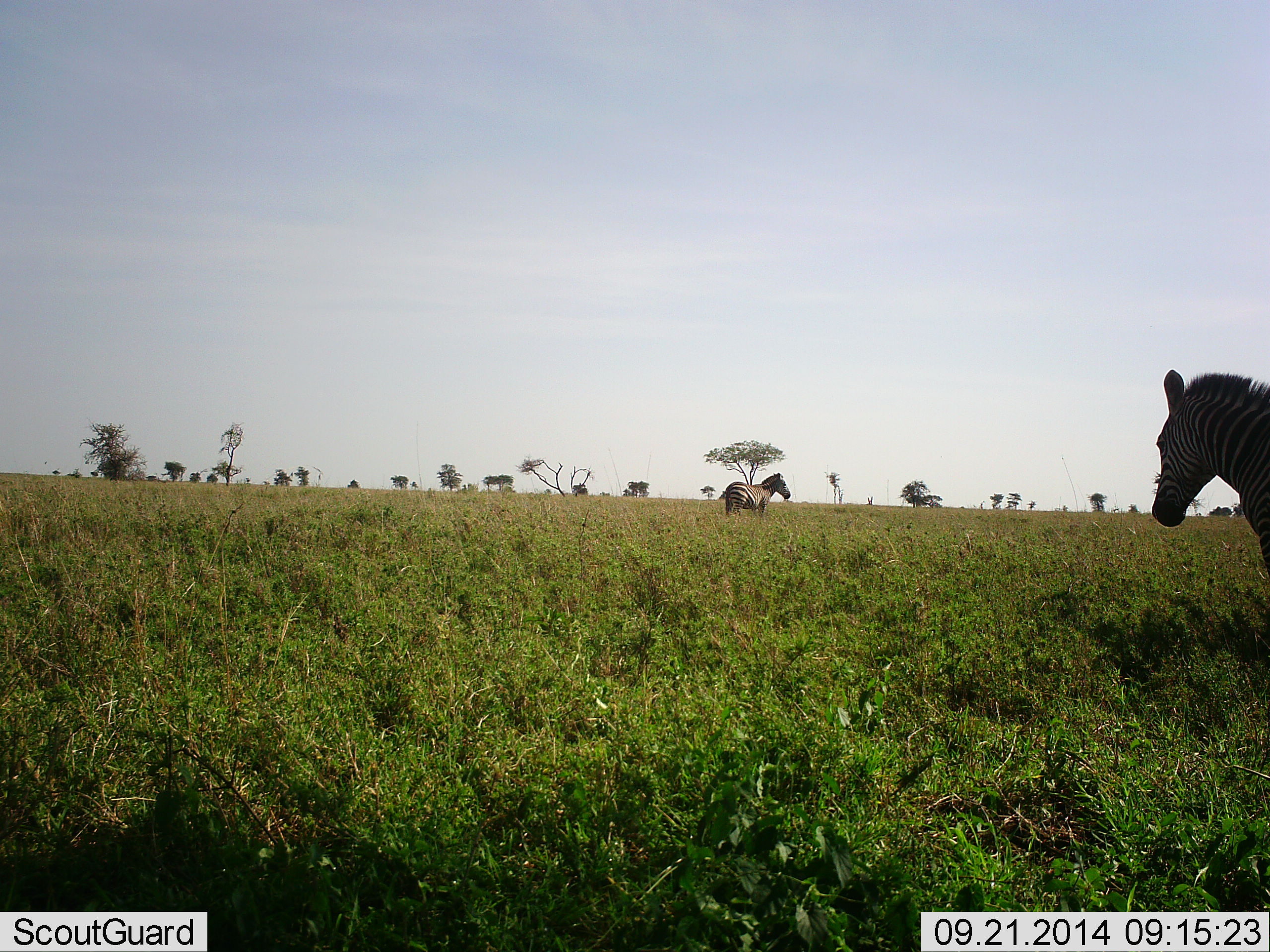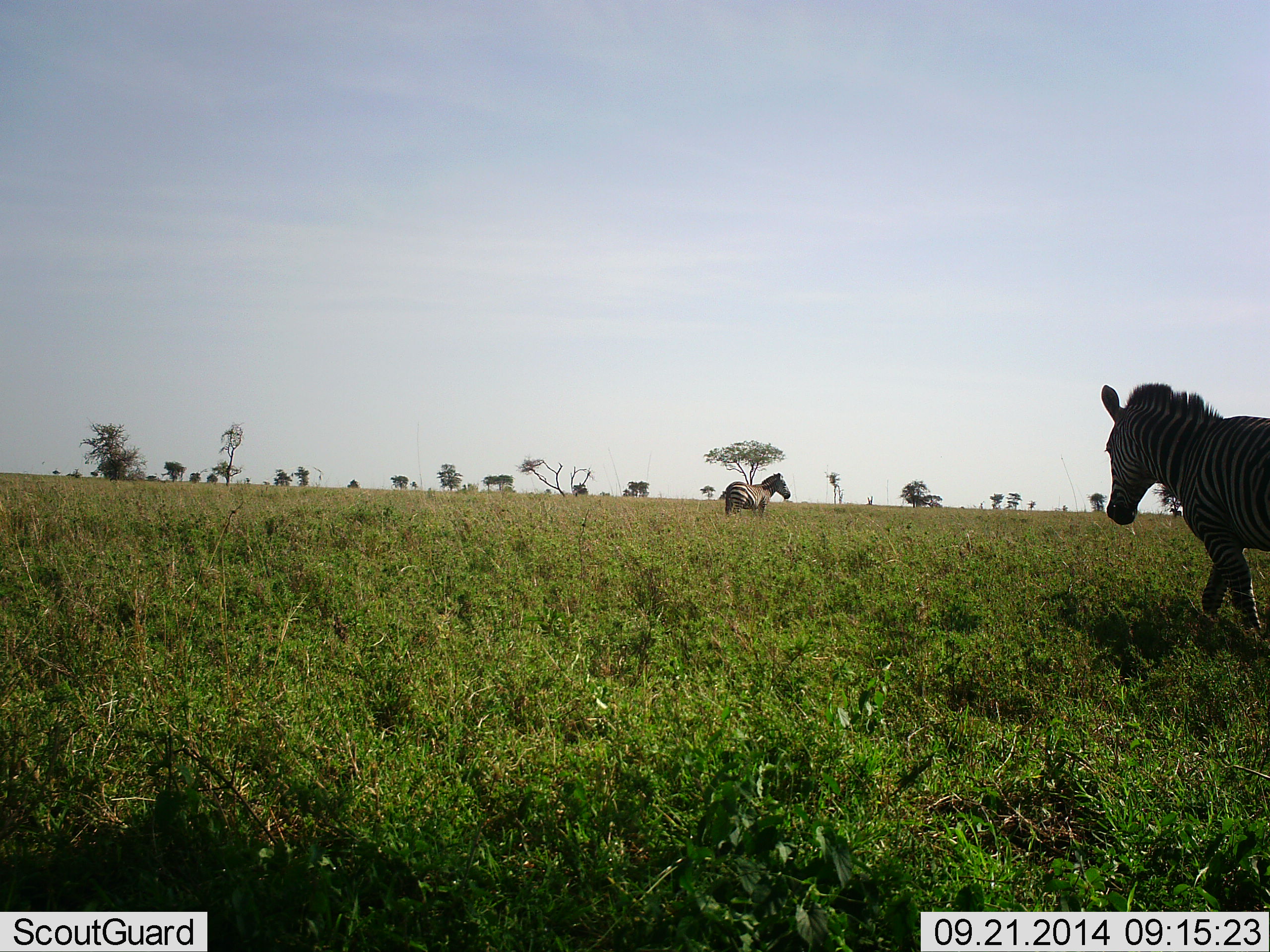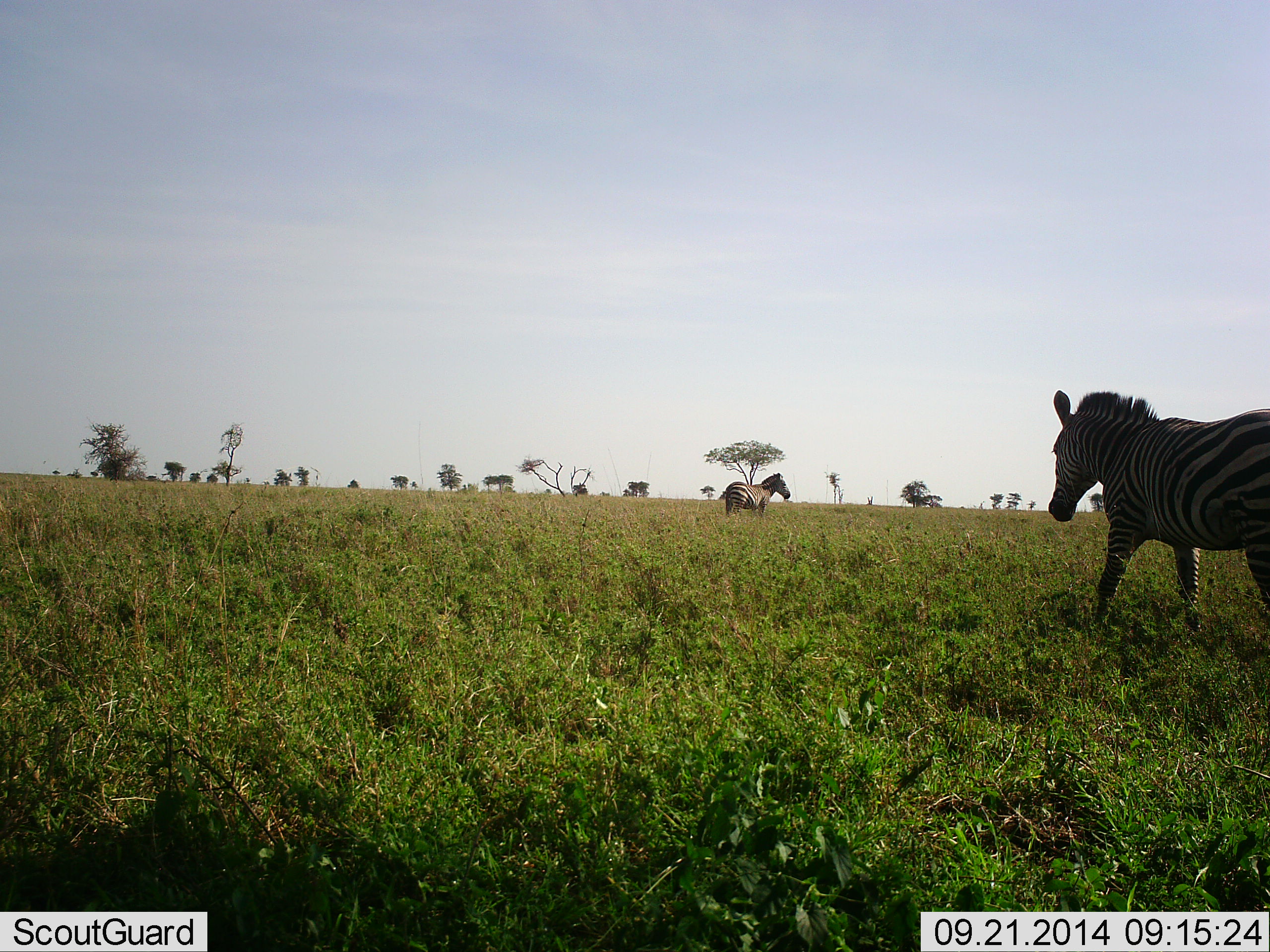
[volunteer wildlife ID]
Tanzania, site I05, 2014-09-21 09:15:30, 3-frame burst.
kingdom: Animalia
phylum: Chordata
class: Mammalia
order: Perissodactyla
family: Equidae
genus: Equus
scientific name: Equus quagga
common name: plains zebra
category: zebra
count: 2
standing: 90%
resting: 0%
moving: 90%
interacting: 0%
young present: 0%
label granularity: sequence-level